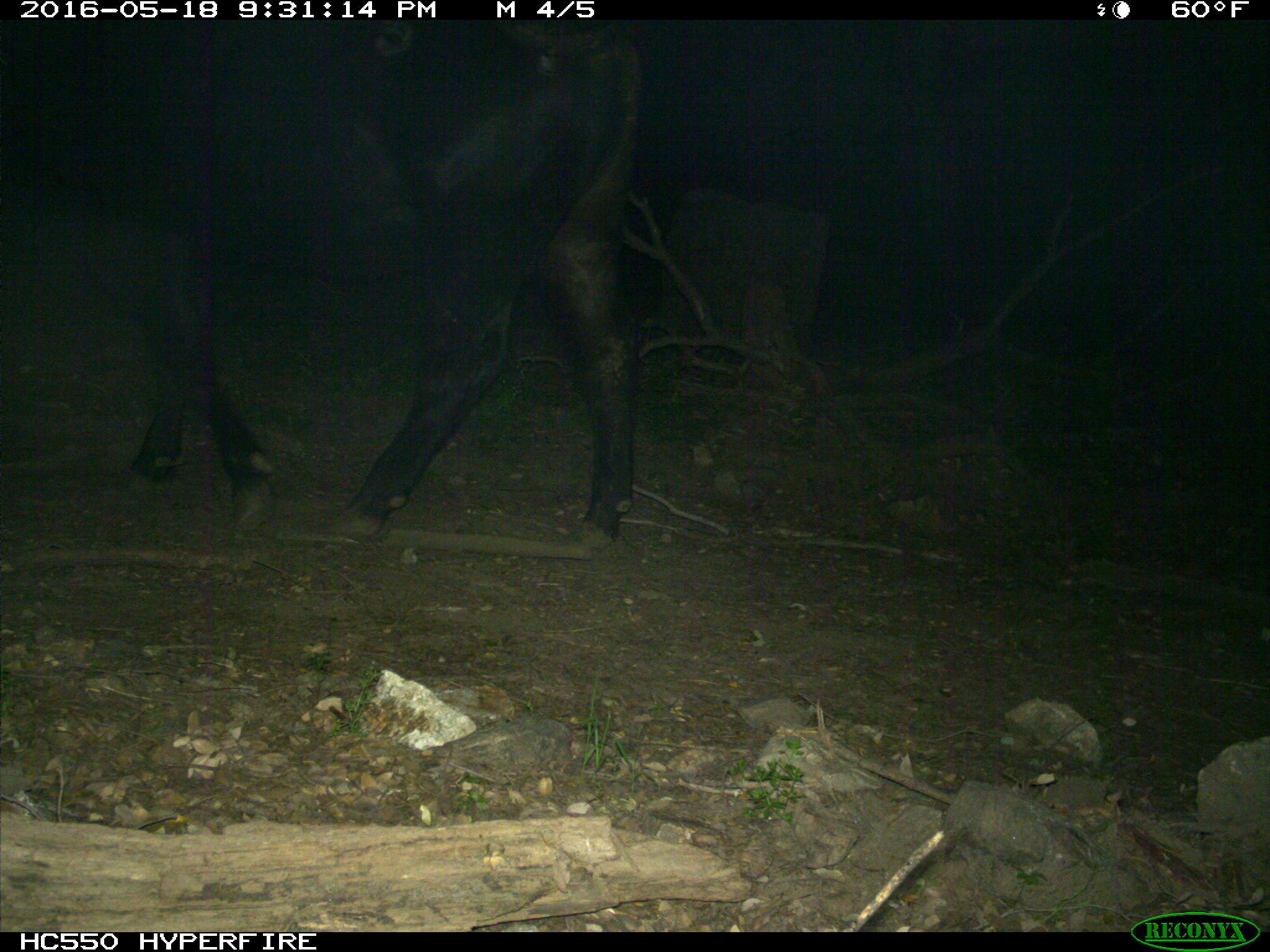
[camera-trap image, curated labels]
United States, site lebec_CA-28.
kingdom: Animalia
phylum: Chordata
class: Mammalia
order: Artiodactyla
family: Bovidae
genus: Bos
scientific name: Bos taurus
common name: domestic cow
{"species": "Bos taurus (domestic cow)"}